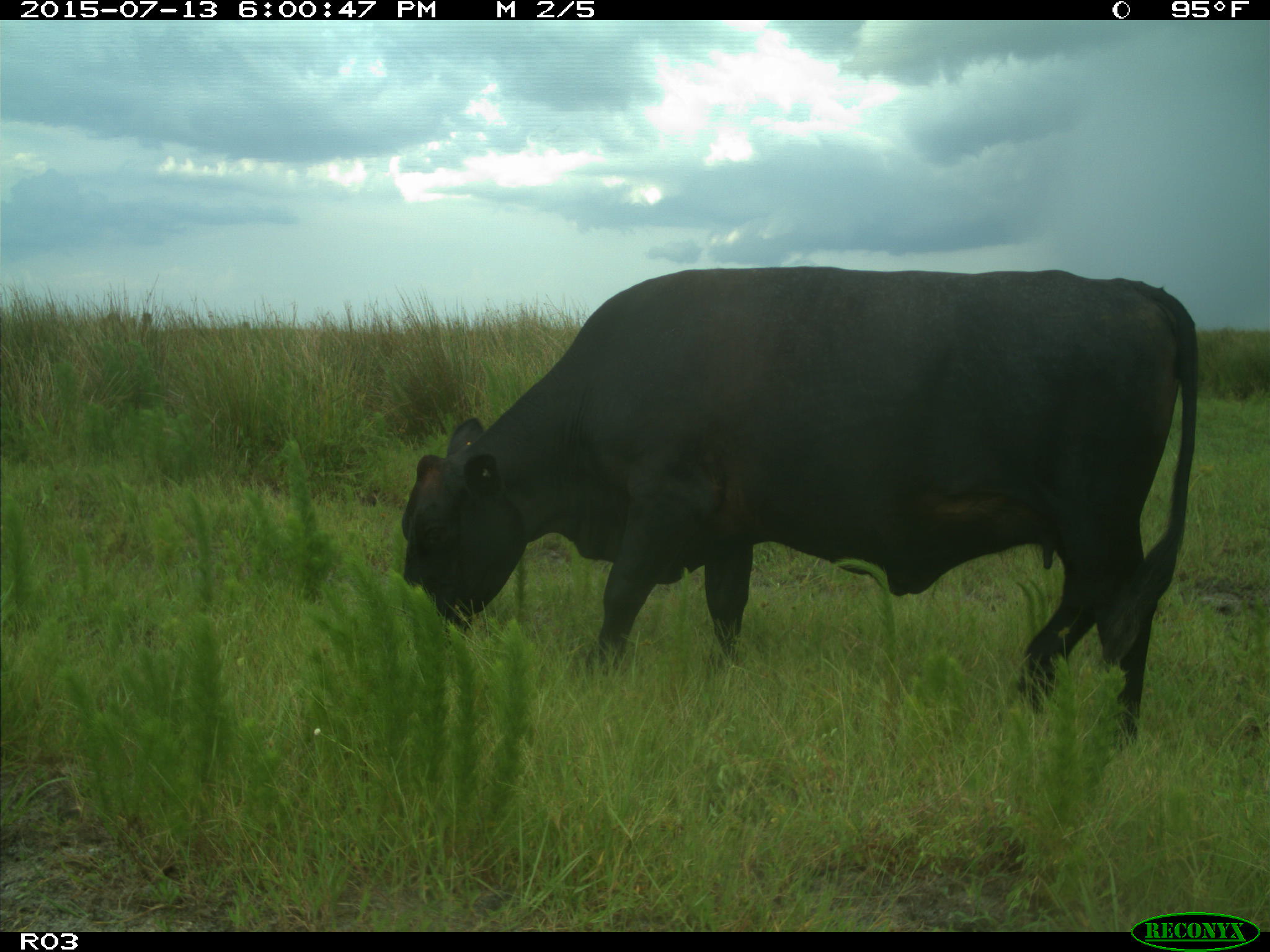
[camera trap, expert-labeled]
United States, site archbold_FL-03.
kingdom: Animalia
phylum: Chordata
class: Mammalia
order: Artiodactyla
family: Bovidae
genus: Bos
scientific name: Bos taurus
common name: domestic cow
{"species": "Bos taurus (domestic cow)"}